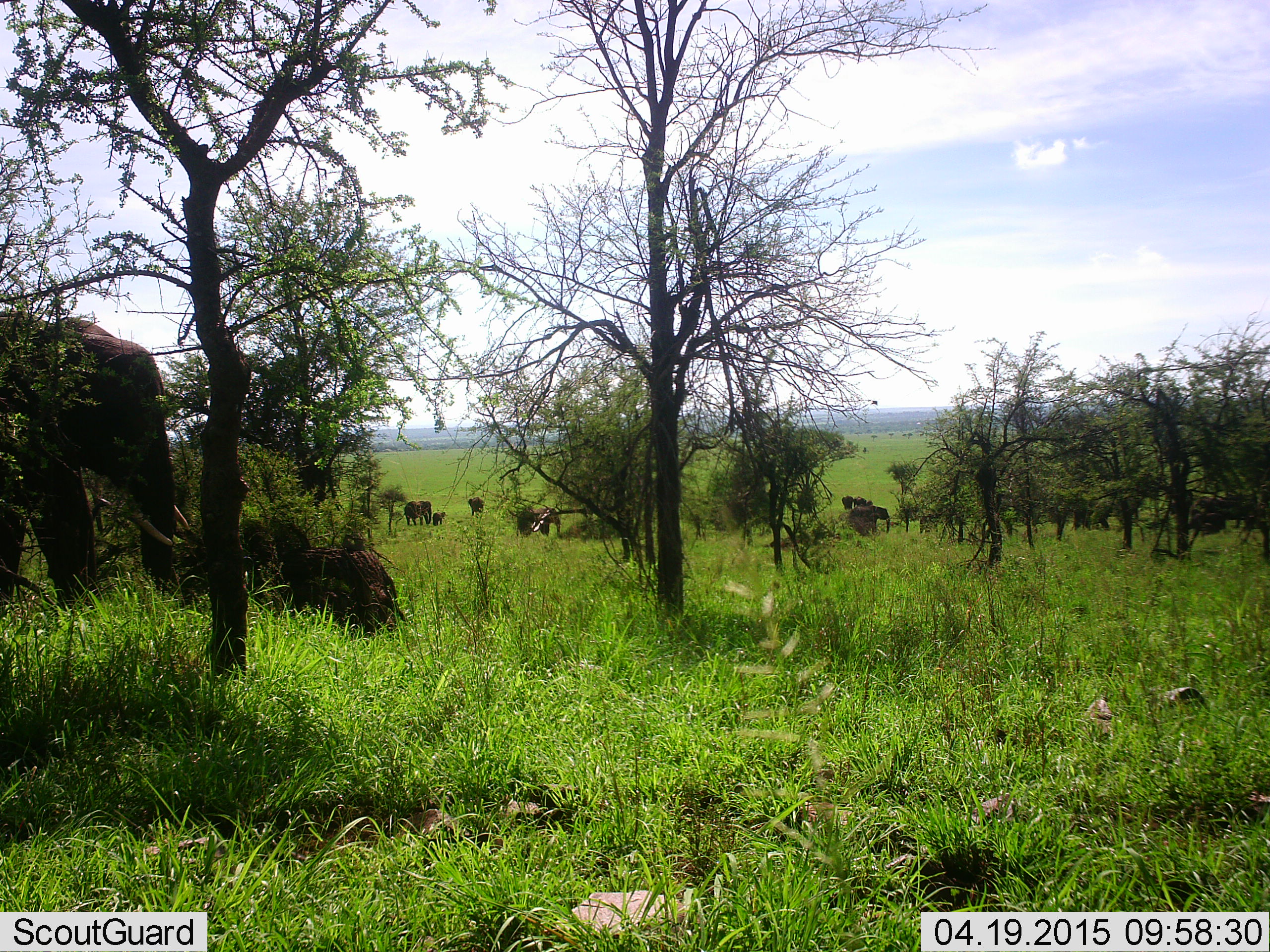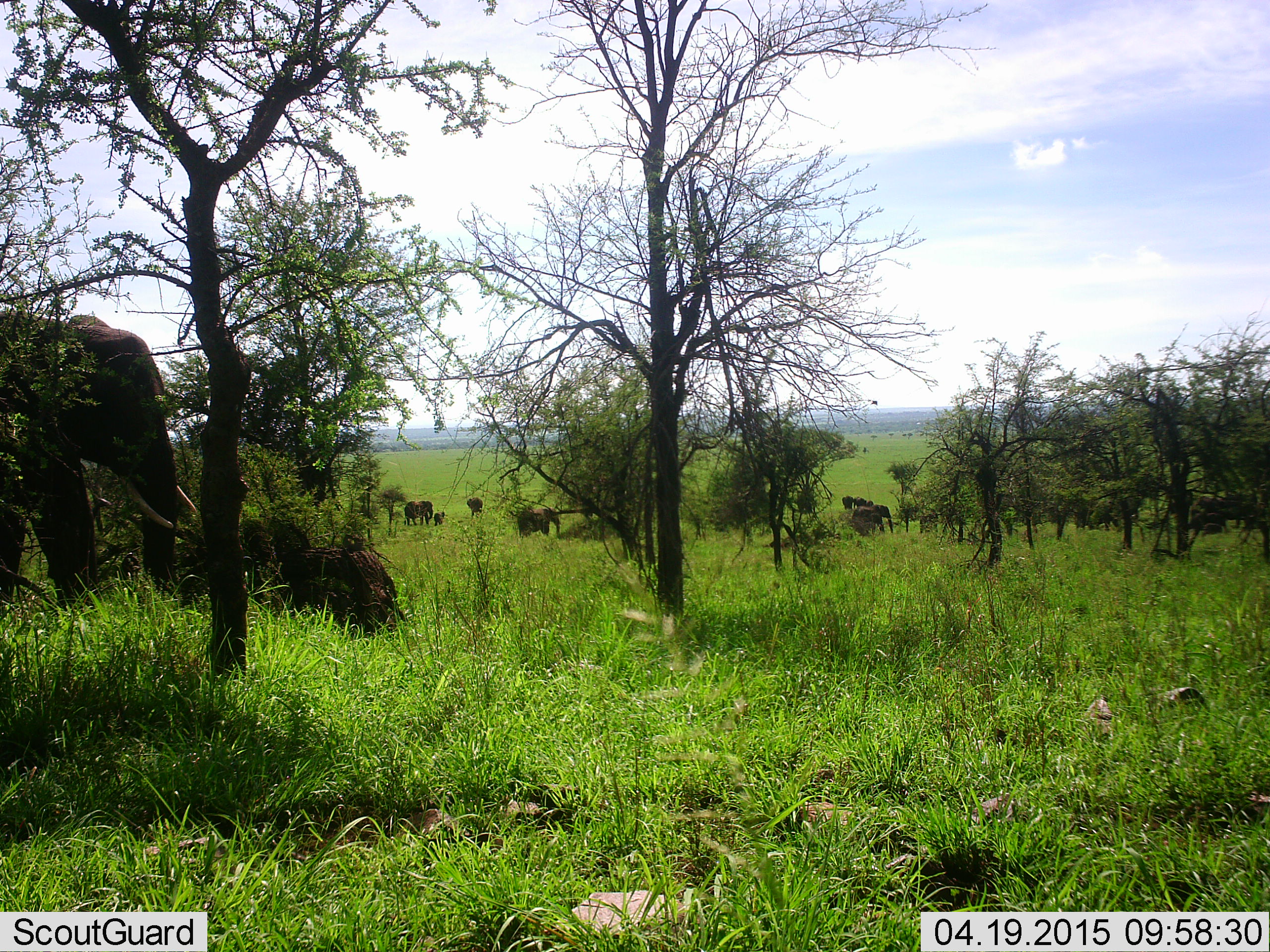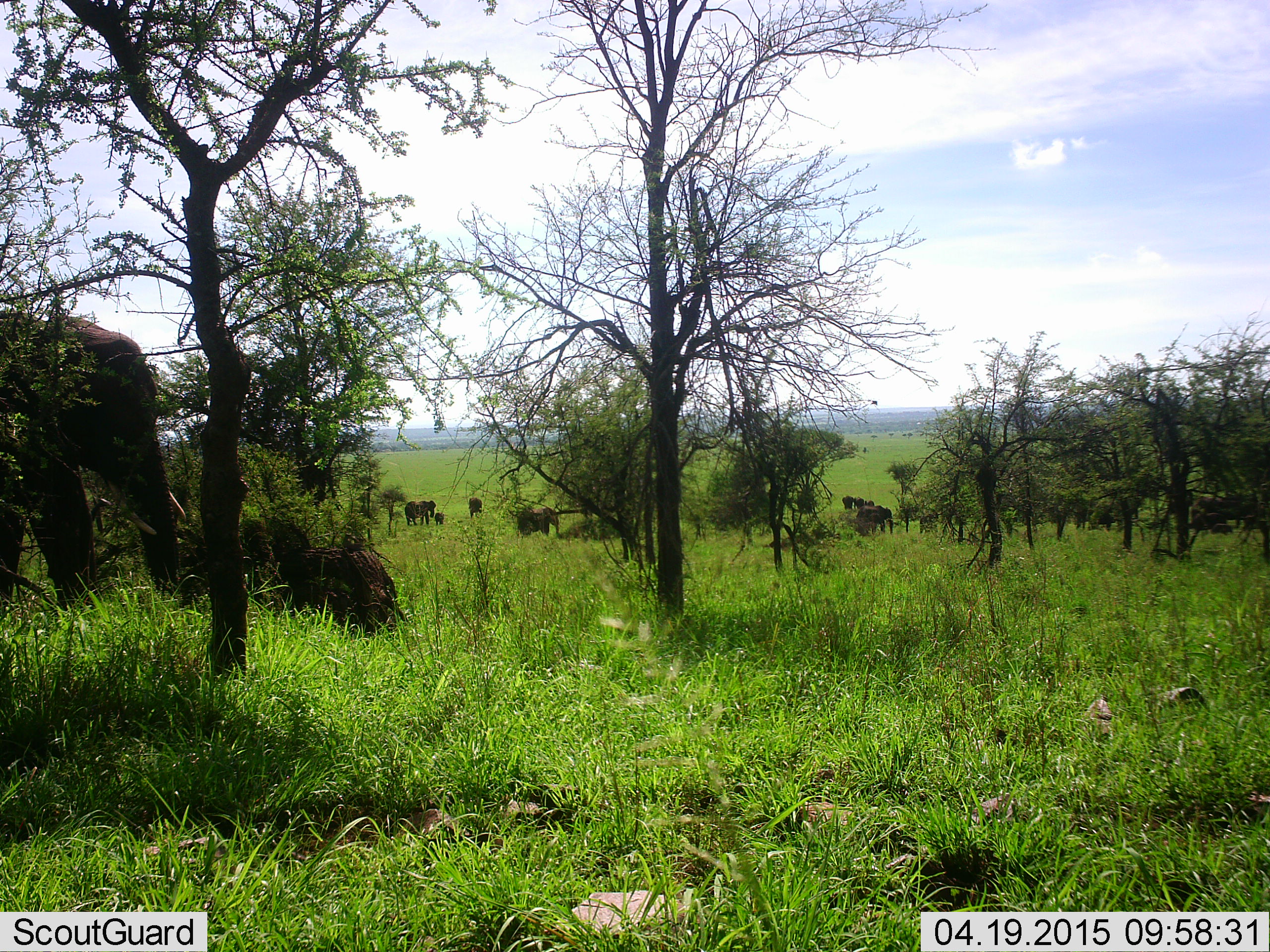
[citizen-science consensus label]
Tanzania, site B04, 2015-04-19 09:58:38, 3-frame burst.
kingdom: Animalia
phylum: Chordata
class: Mammalia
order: Proboscidea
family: Elephantidae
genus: Loxodonta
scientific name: Loxodonta africana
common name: african bush elephant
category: elephant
Elephant (african bush elephant) (Loxodonta africana), count 11-50. Behavior (volunteer vote fractions): standing 80%, resting 10%, moving 20%, interacting 0%. Young present (vote fraction): 80%. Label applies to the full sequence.